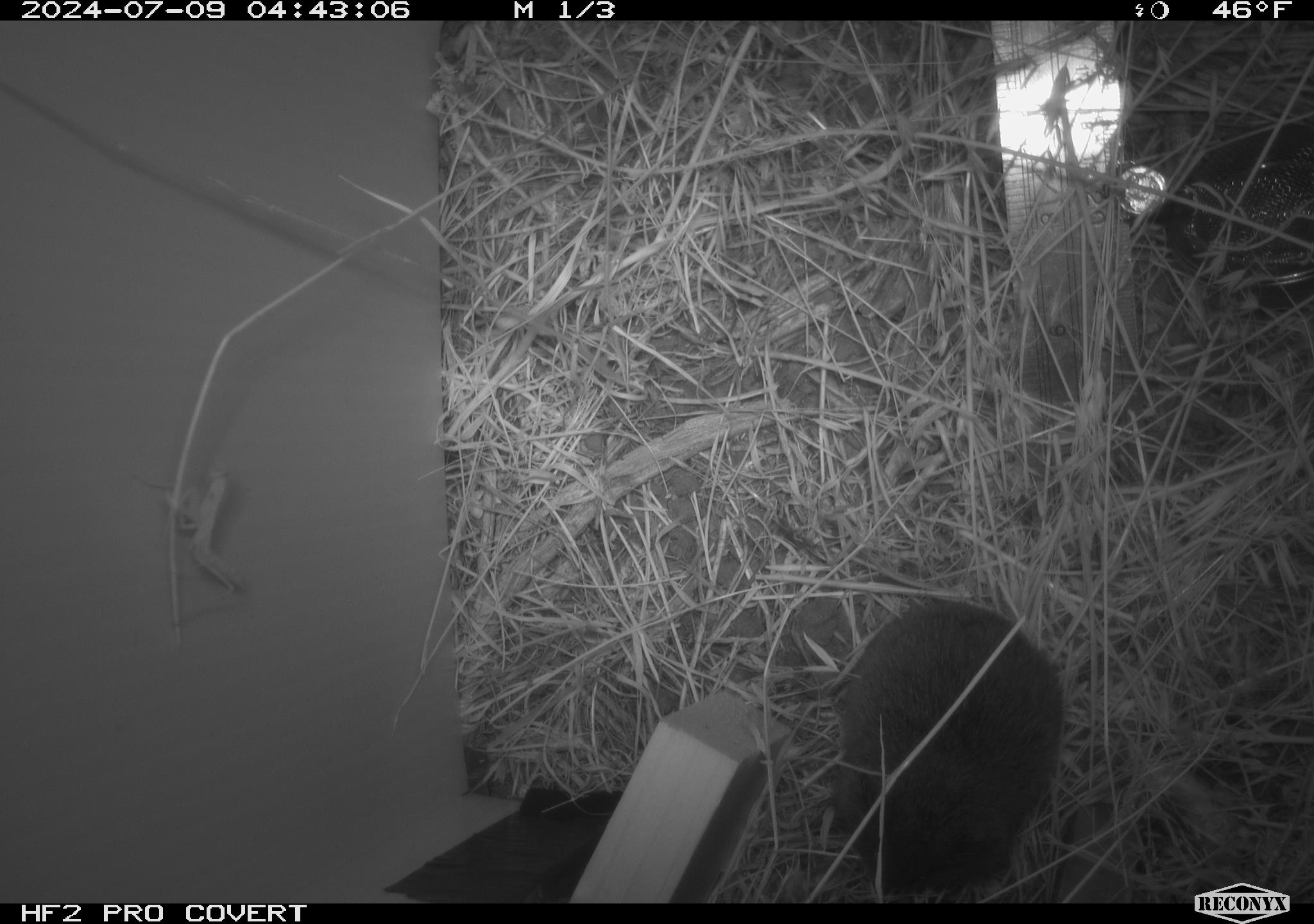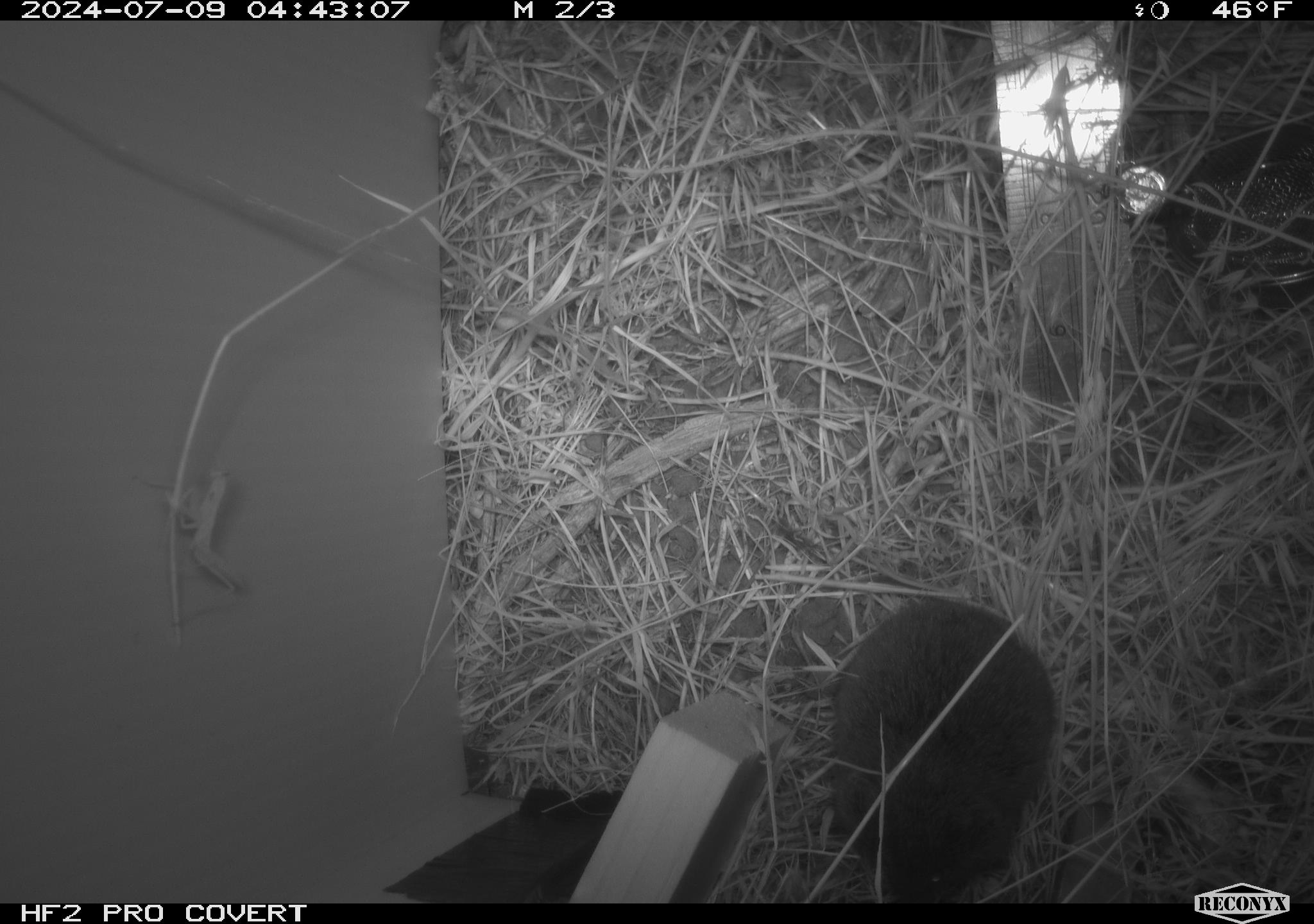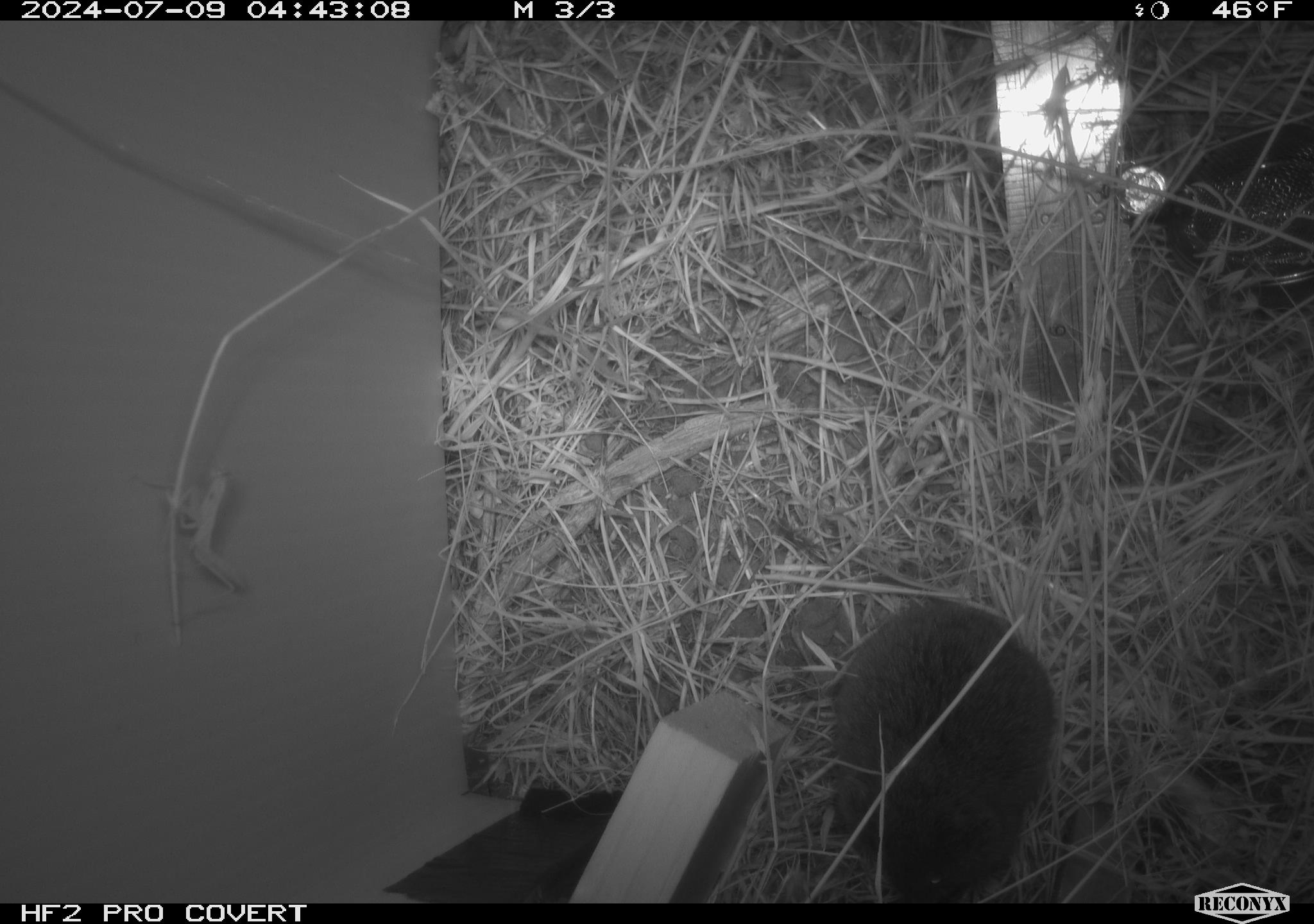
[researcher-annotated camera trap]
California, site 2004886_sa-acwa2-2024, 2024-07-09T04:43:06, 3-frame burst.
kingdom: Animalia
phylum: Chordata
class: Mammalia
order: Rodentia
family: Cricetidae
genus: Microtus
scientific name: Microtus californicus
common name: california vole